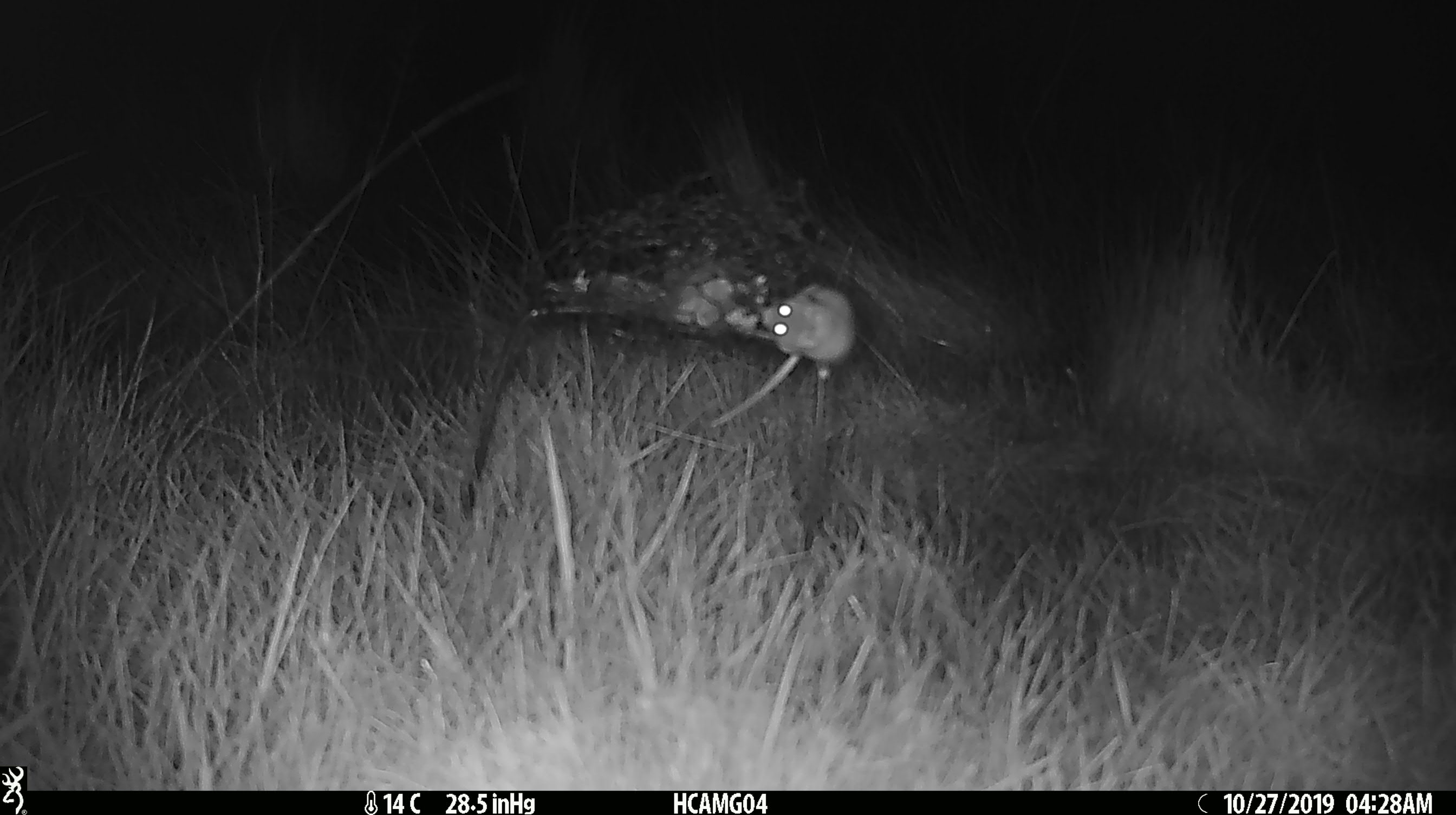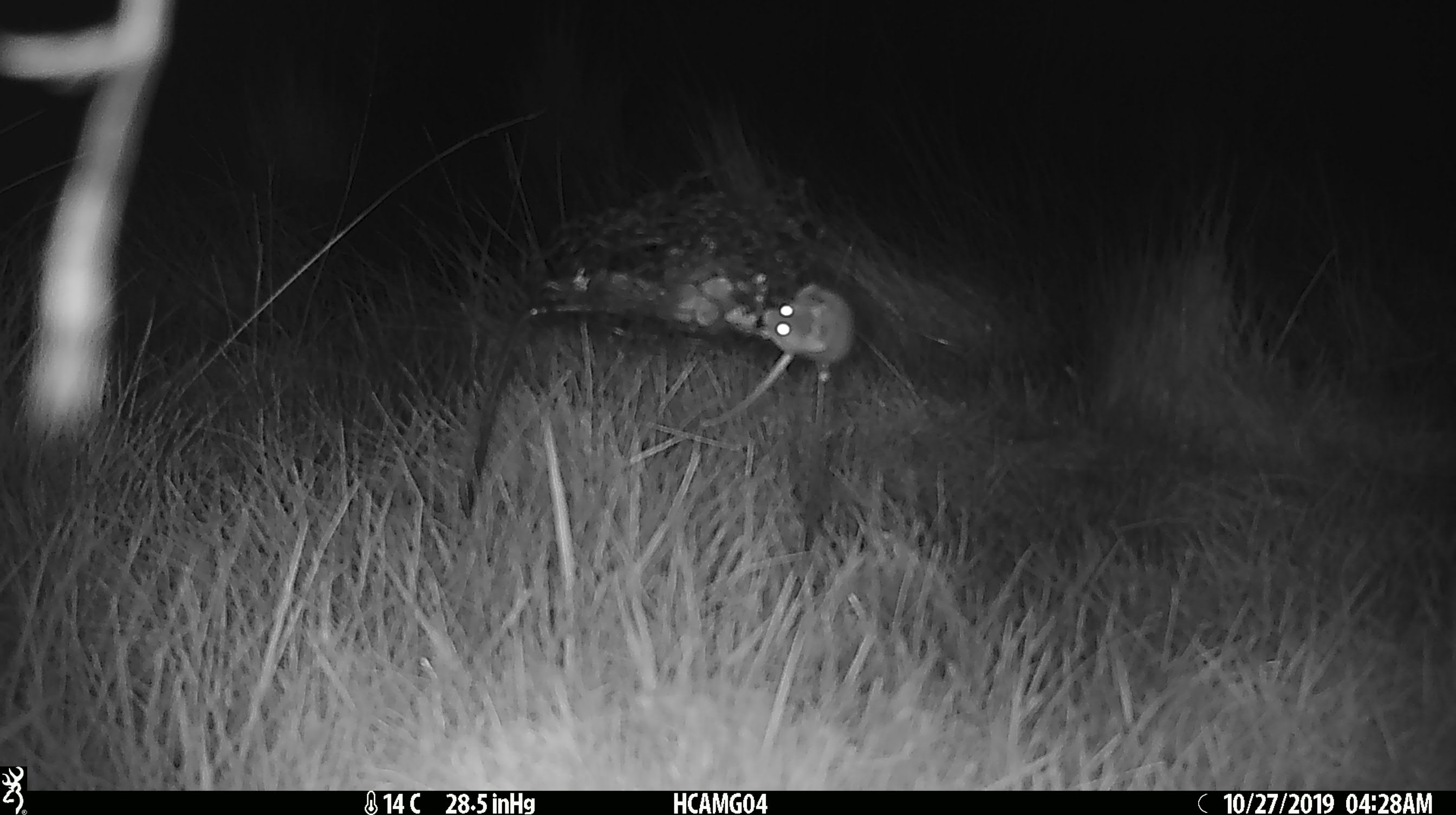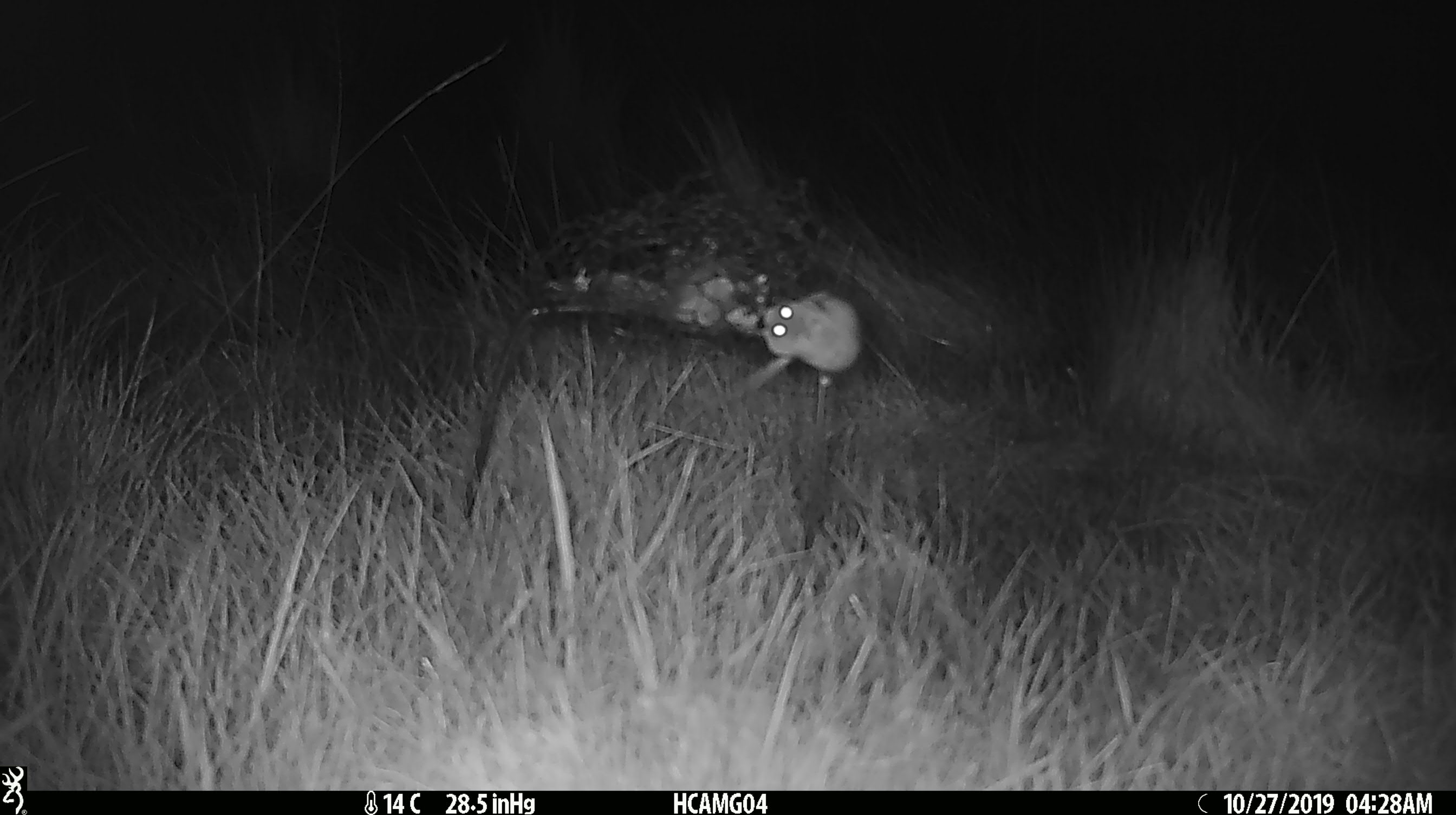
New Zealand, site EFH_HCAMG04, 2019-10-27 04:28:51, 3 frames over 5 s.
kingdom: Animalia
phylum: Chordata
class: Mammalia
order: Rodentia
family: Muridae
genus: Mus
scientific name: Mus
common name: mouse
Mouse (Mus).